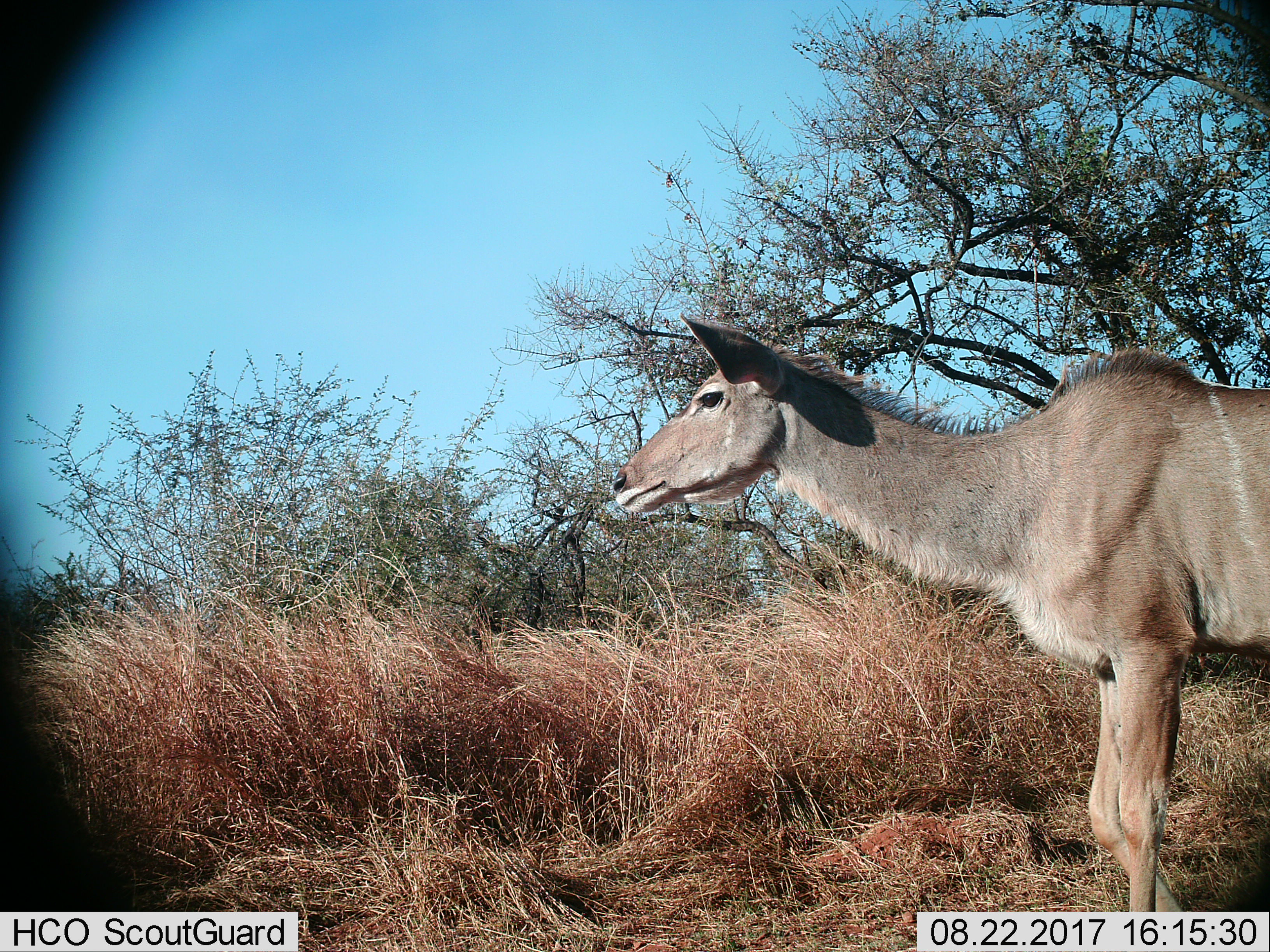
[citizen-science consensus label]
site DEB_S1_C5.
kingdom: Animalia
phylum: Chordata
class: Mammalia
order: Artiodactyla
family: Bovidae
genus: Tragelaphus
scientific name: Tragelaphus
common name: kudu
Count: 1.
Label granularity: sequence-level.